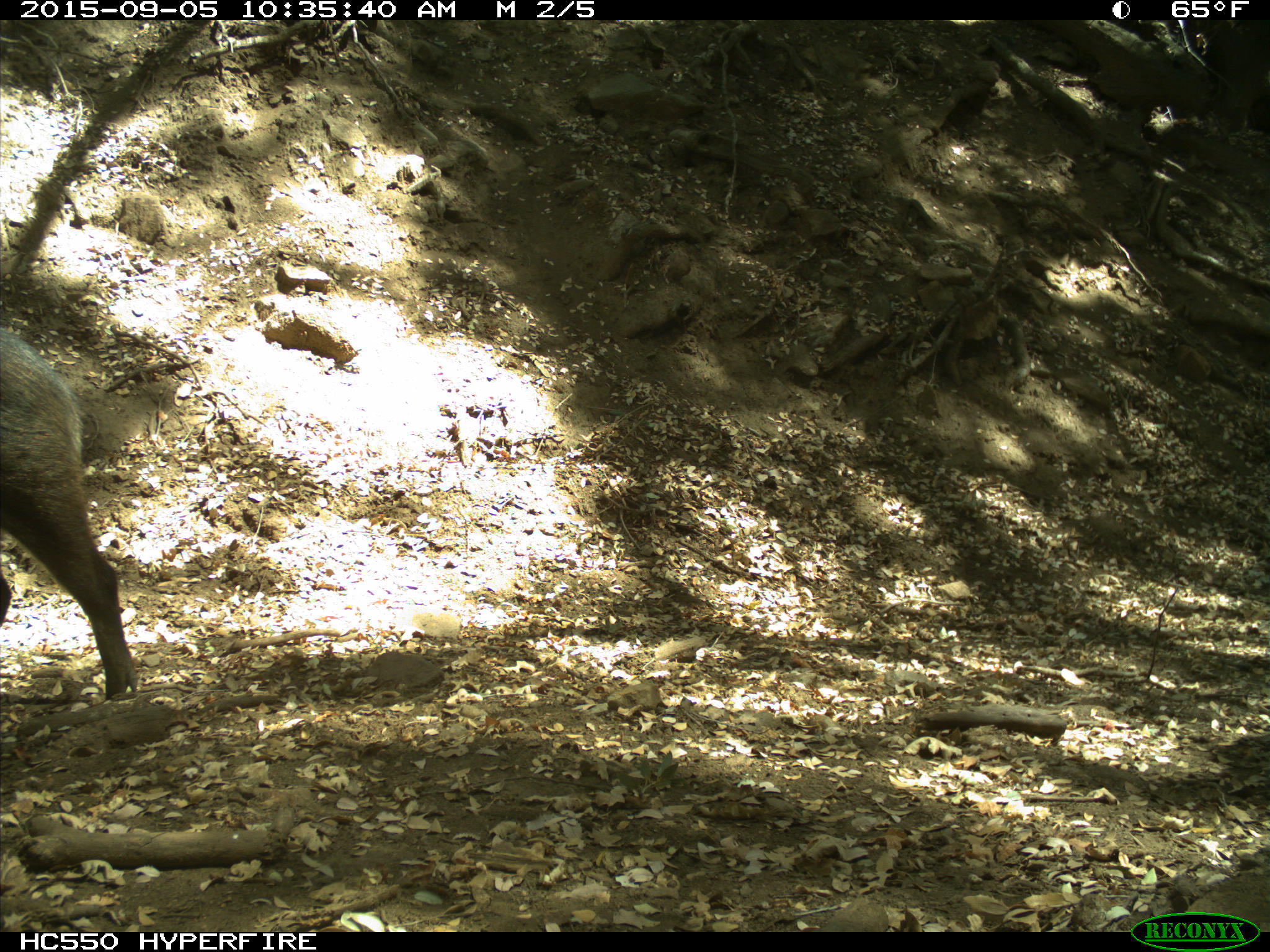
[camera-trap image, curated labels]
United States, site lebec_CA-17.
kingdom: Animalia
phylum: Chordata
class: Mammalia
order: Artiodactyla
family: Suidae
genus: Sus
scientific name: Sus scrofa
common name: wild boar